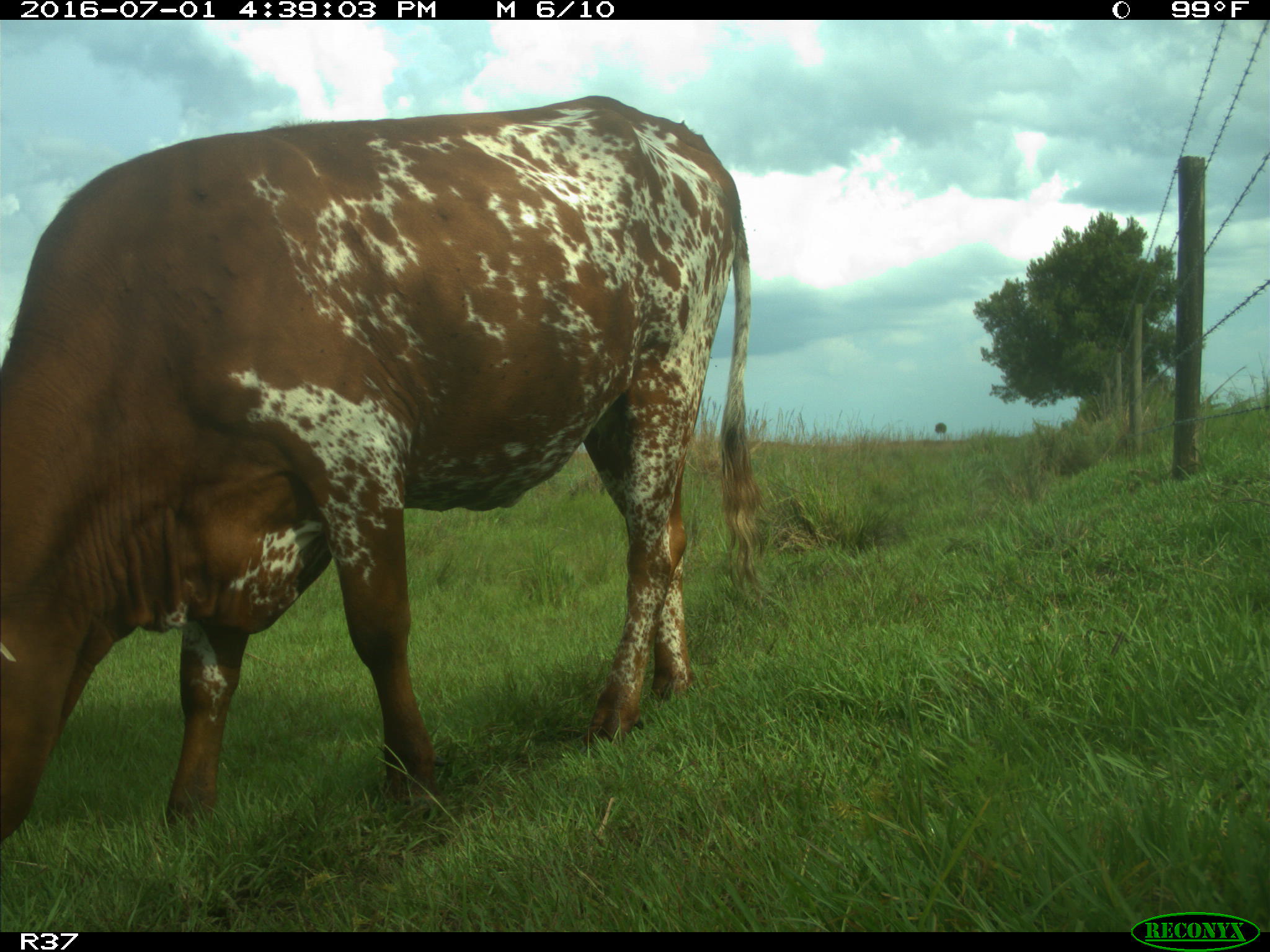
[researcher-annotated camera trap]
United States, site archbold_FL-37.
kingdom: Animalia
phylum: Chordata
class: Mammalia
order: Artiodactyla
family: Bovidae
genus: Bos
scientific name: Bos taurus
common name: domestic cow